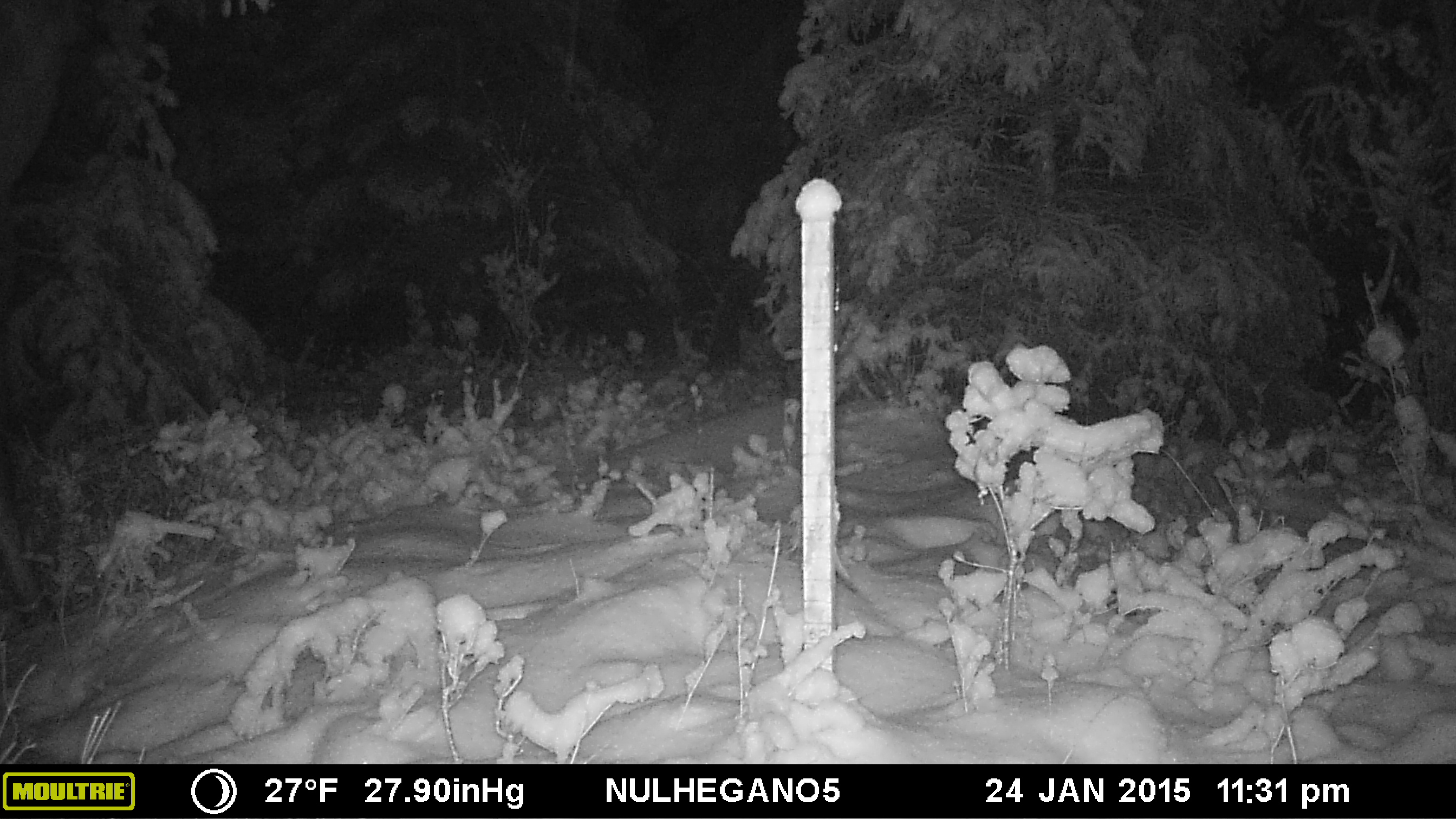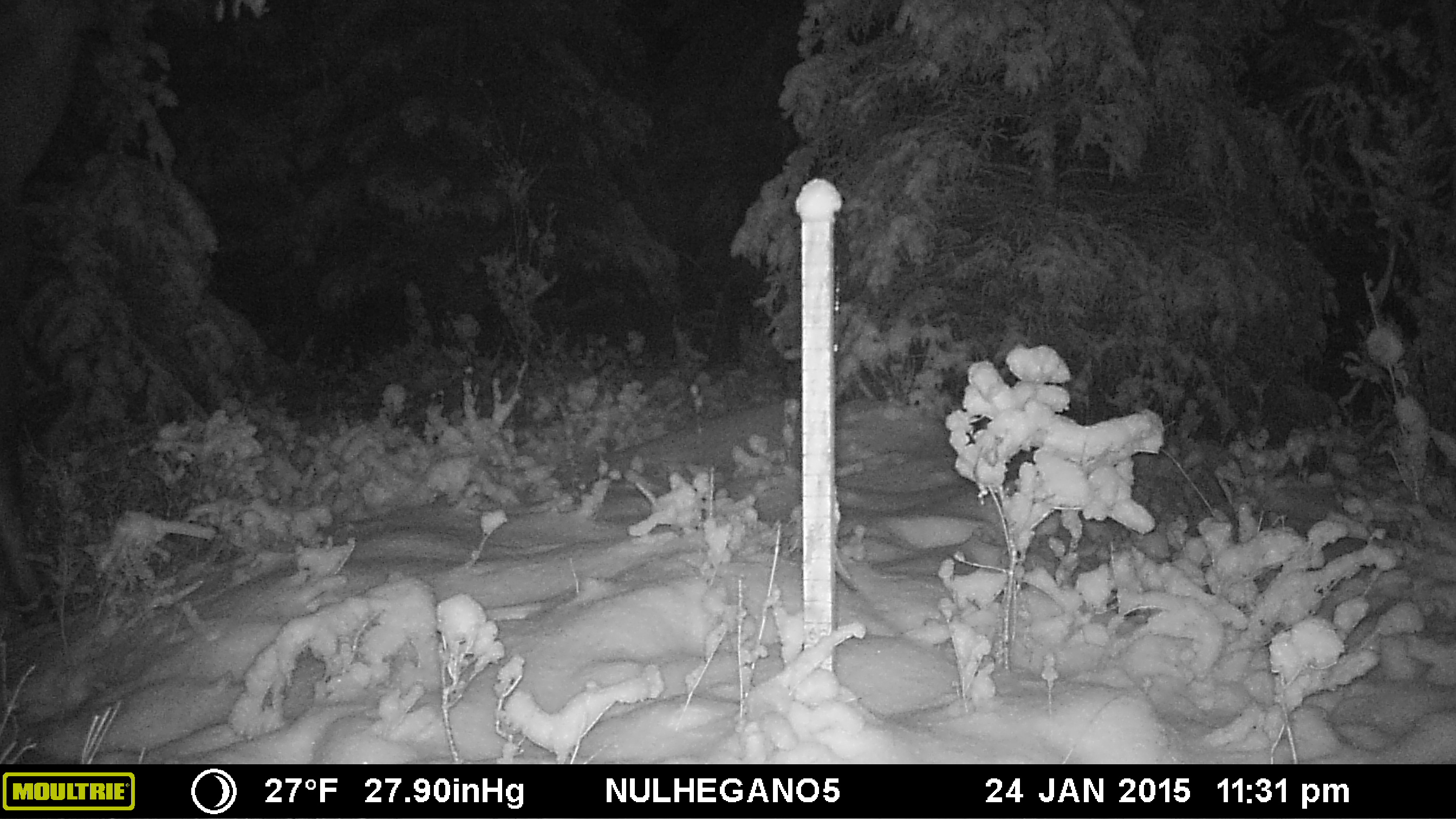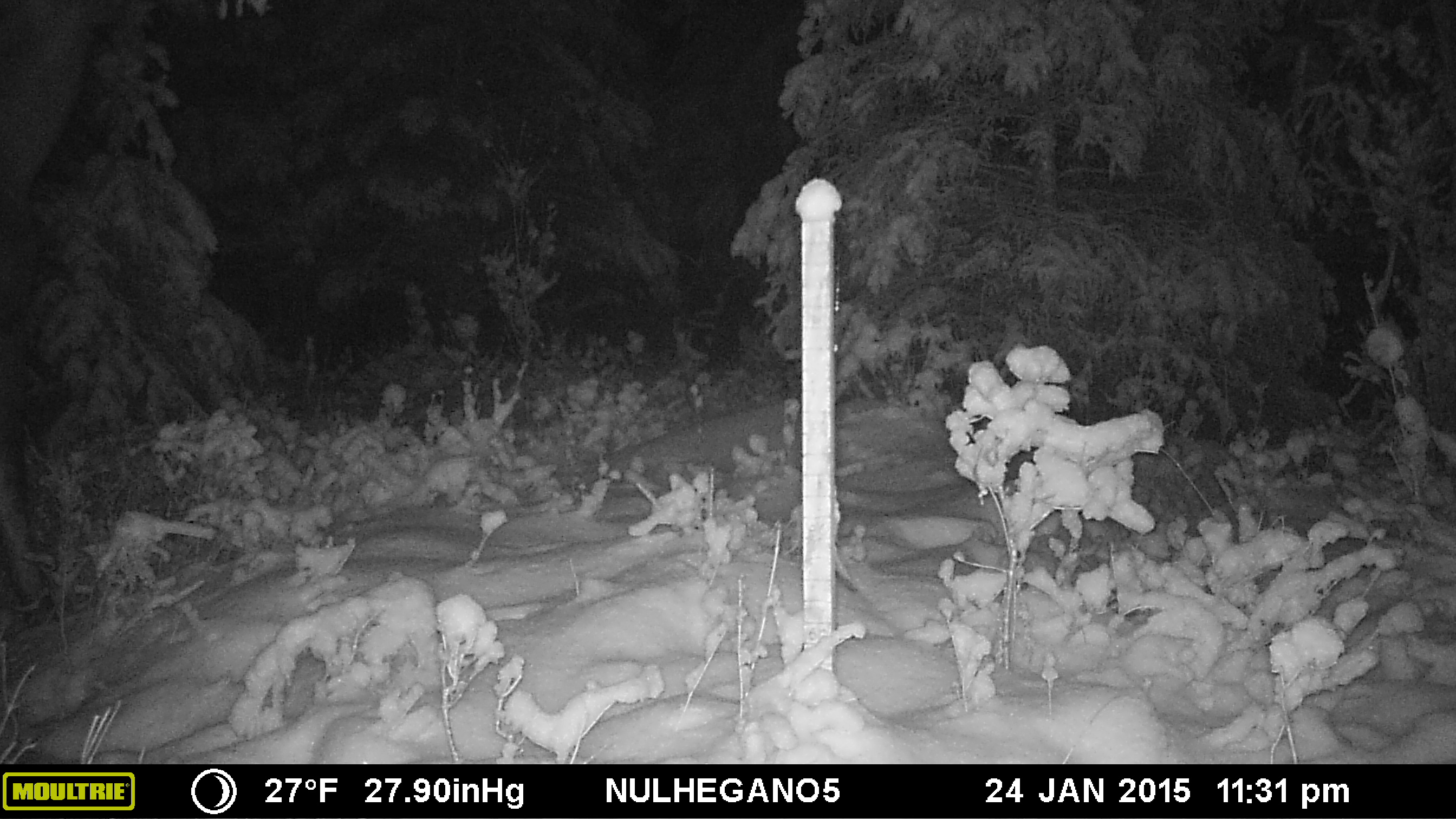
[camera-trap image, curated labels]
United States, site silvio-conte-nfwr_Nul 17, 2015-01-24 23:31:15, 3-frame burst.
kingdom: Animalia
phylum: Chordata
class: Mammalia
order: Artiodactyla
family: Cervidae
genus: Alces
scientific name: Alces alces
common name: moose